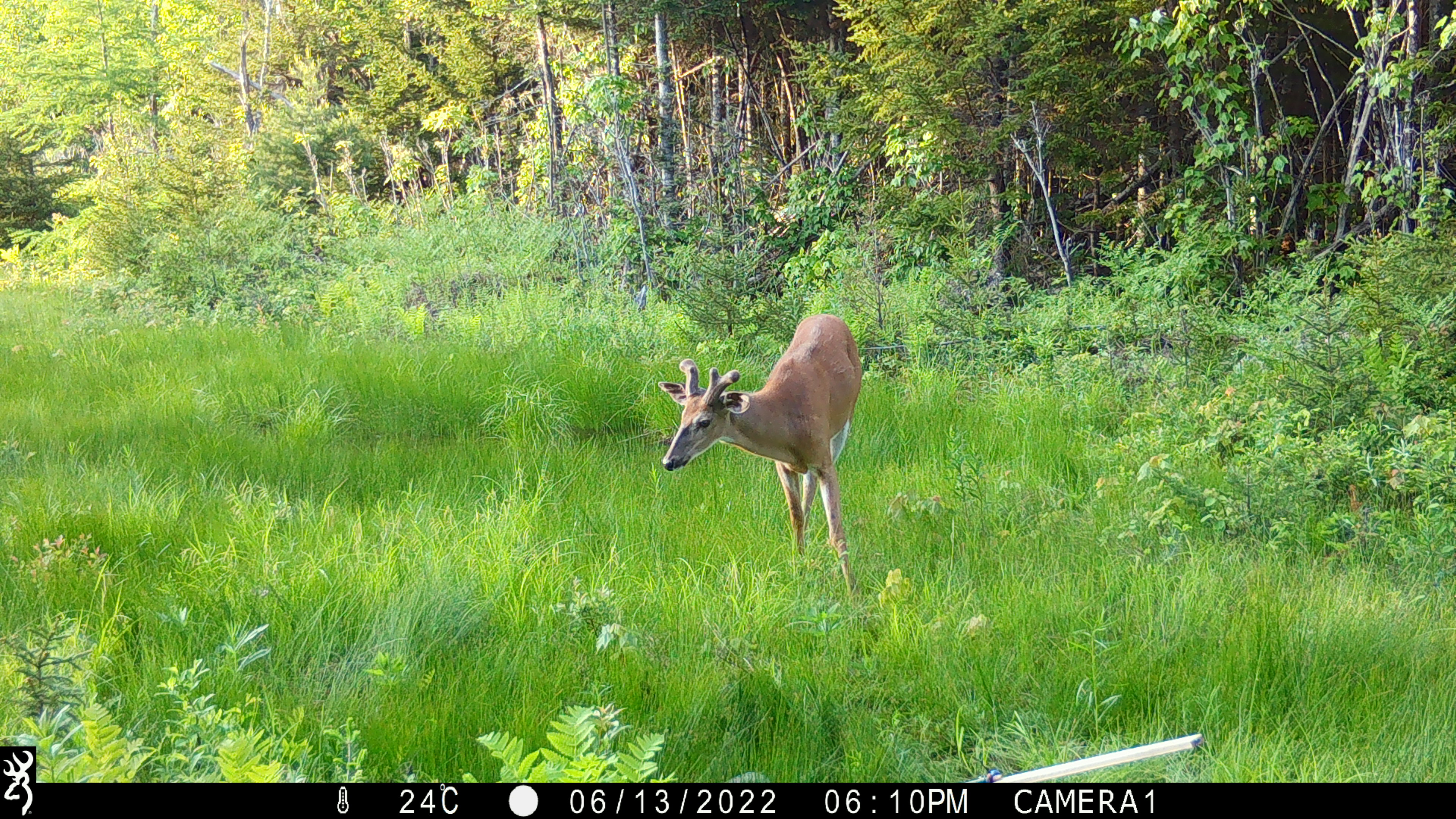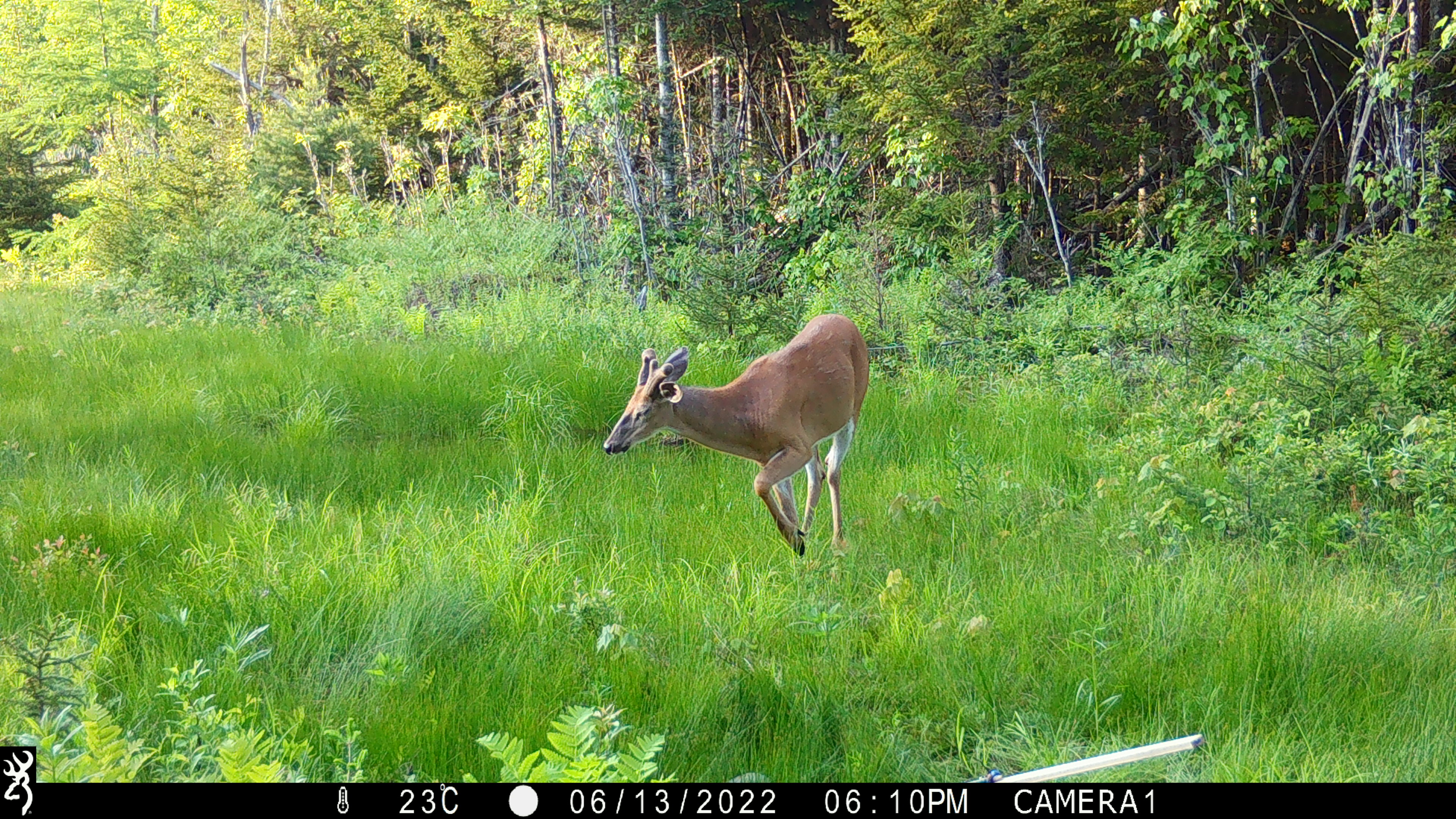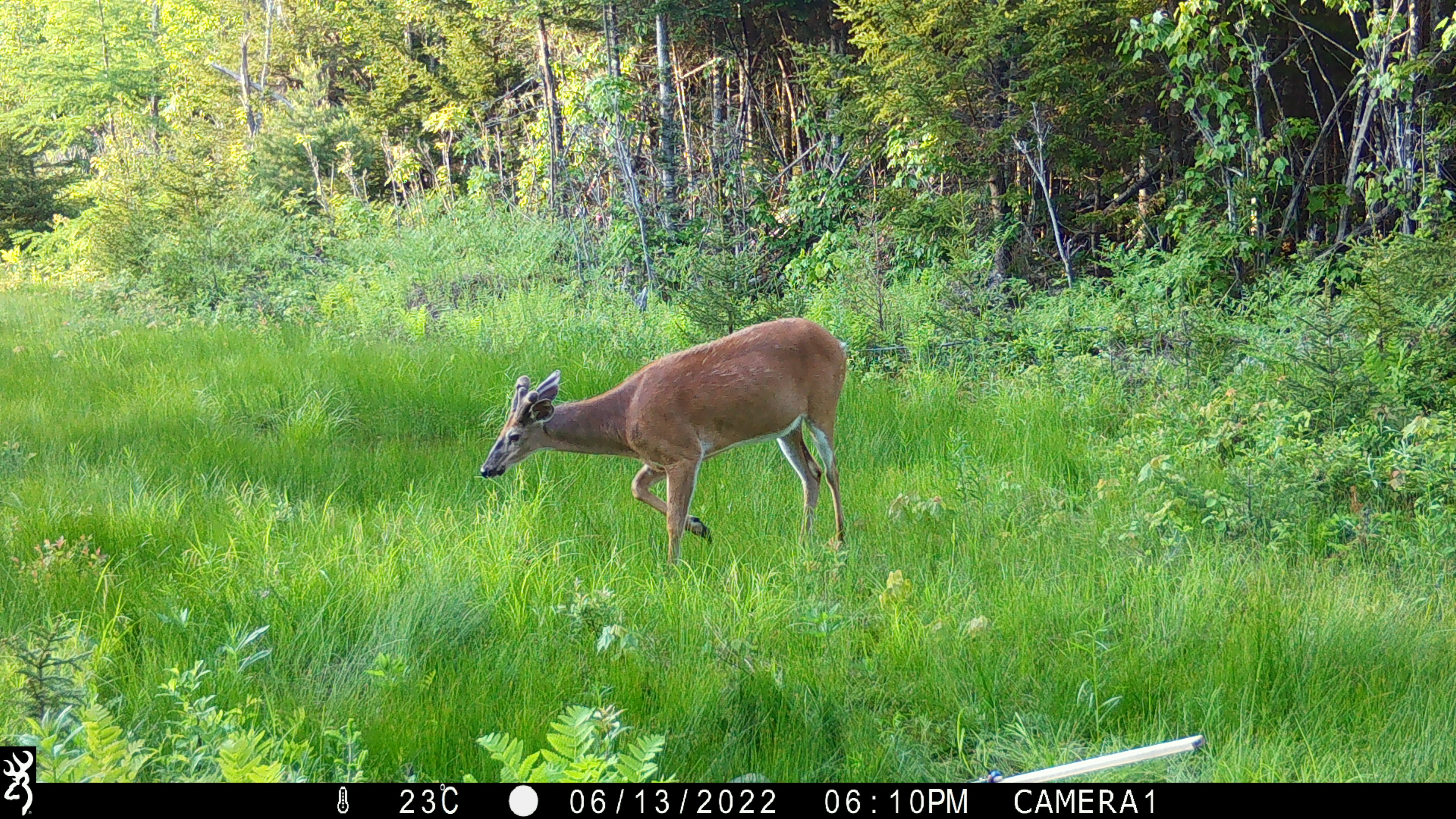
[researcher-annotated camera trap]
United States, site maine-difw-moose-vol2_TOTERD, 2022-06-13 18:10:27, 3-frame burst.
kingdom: Animalia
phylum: Chordata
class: Mammalia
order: Artiodactyla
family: Cervidae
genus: Odocoileus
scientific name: Odocoileus virginianus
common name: white-tailed deer